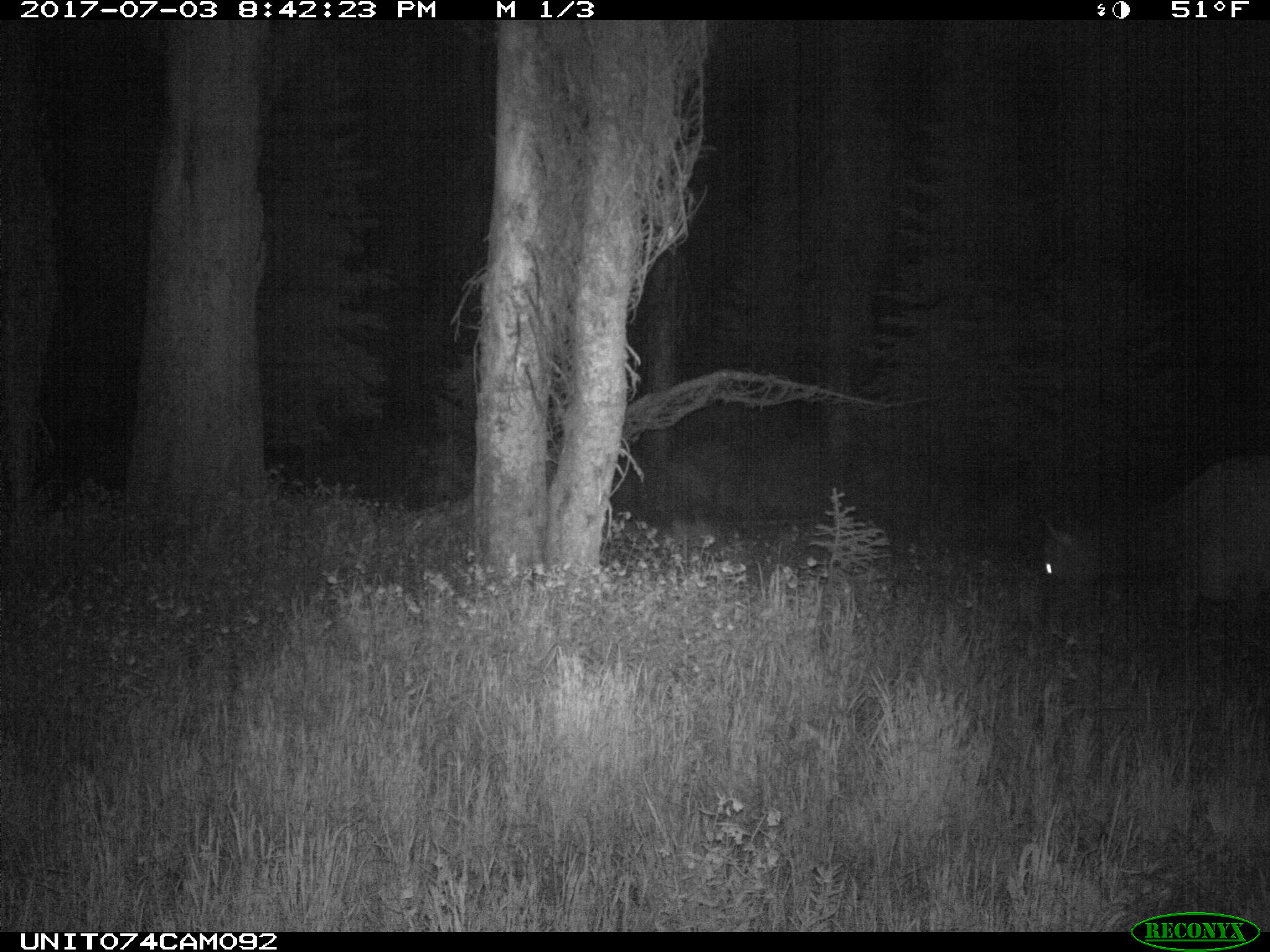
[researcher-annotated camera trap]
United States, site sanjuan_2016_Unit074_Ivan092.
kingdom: Animalia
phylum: Chordata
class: Mammalia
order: Artiodactyla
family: Cervidae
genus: Cervus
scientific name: Cervus elaphus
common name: red deer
Cervus elaphus (red deer).